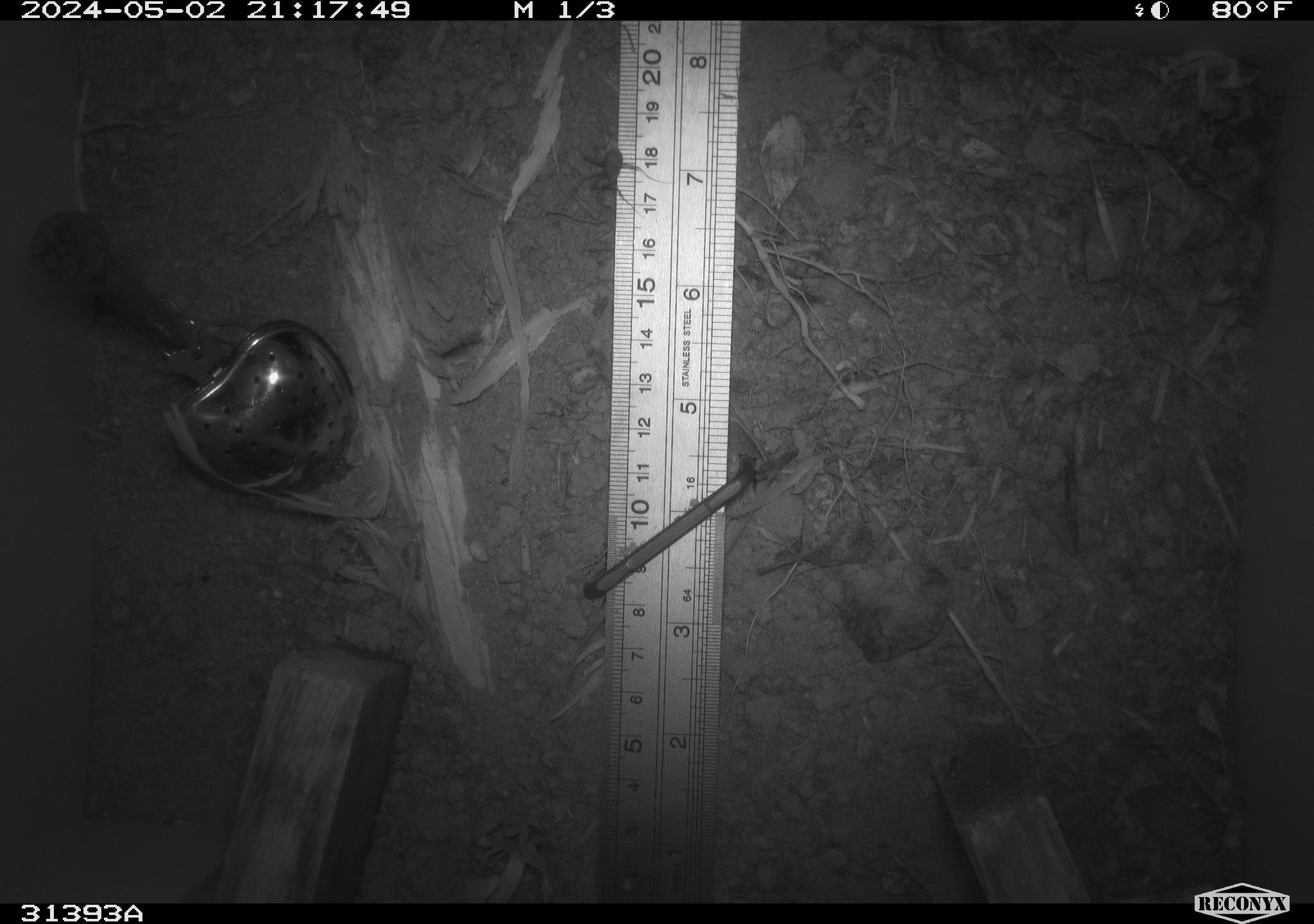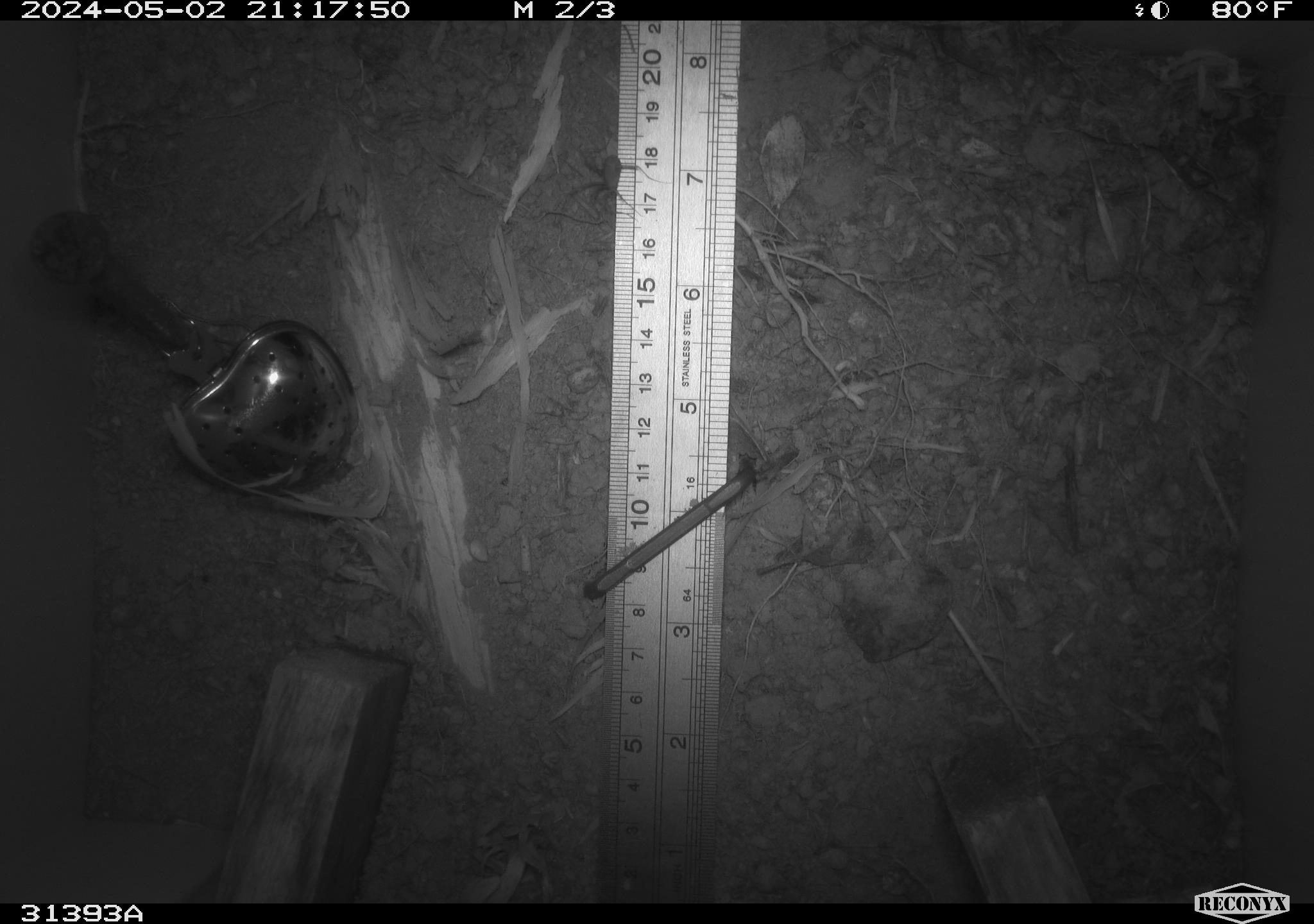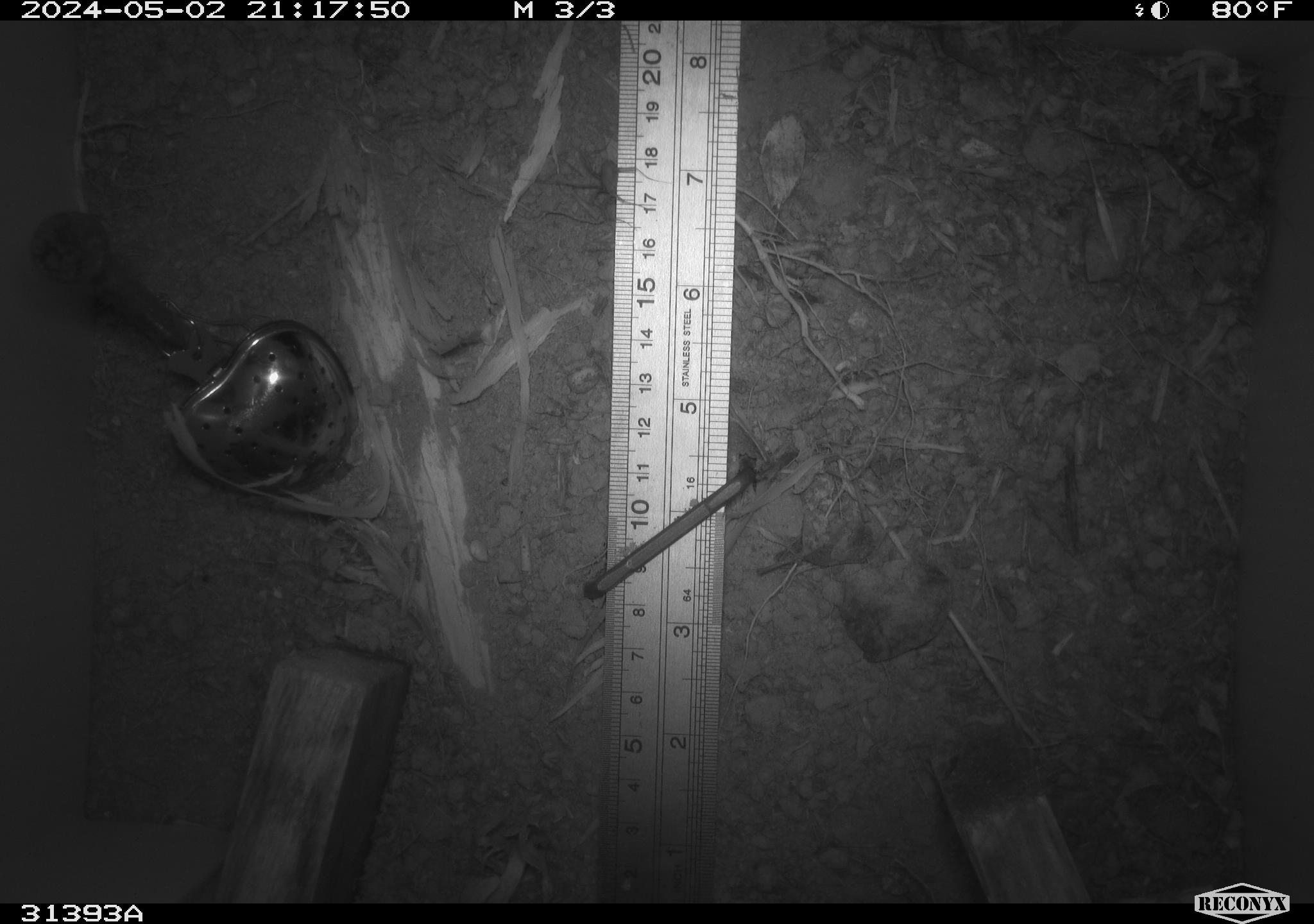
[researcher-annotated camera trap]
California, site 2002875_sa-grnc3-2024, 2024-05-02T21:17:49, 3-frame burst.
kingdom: Animalia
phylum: Arthropoda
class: Insecta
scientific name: Insecta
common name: insect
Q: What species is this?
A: Insect (Insecta).